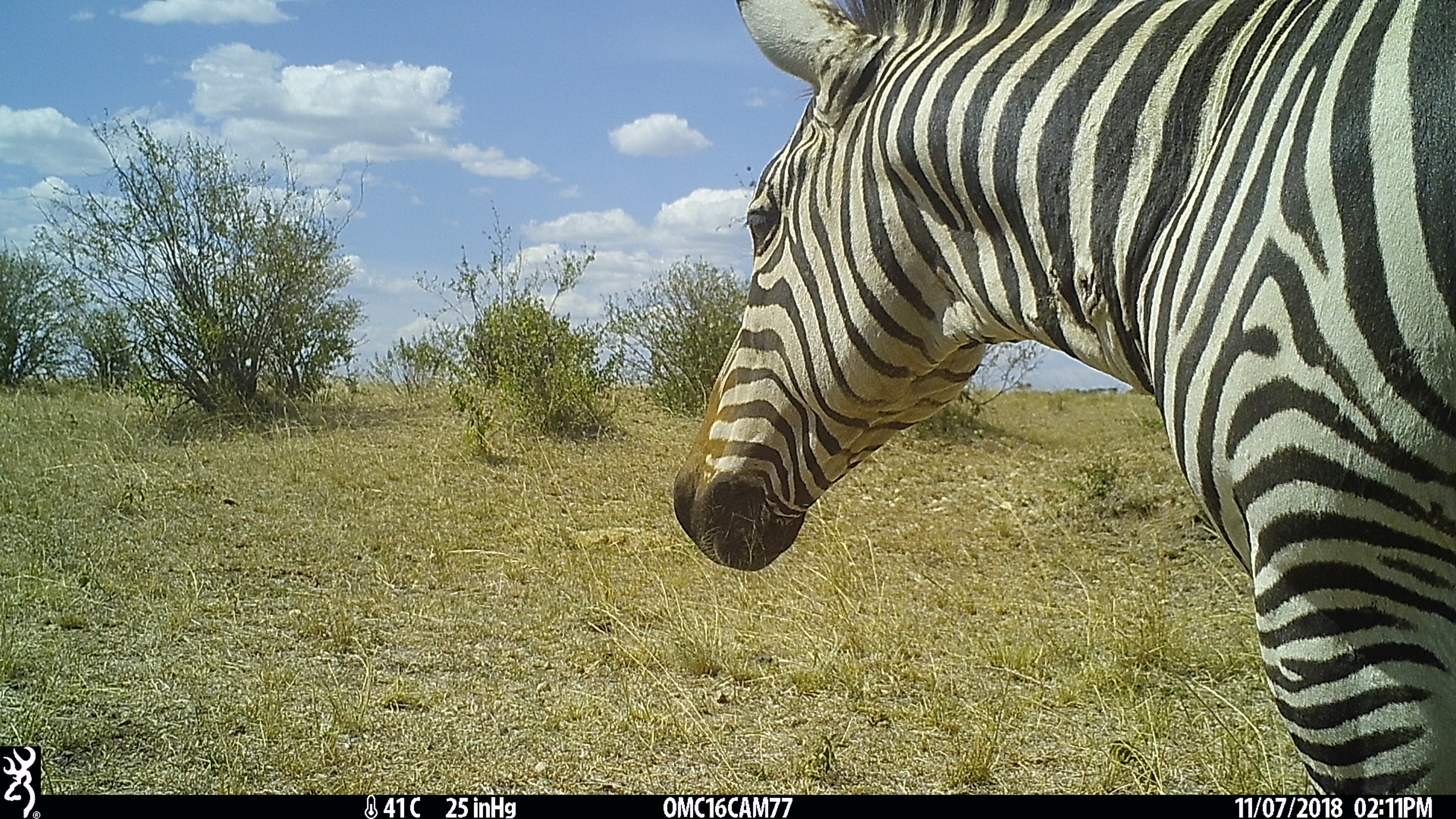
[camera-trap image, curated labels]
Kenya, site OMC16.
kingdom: Animalia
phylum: Chordata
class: Mammalia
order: Perissodactyla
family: Equidae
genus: Equus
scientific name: Equus quagga burchellii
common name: burchell's zebra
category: zebra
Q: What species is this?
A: Zebra (burchell's zebra) (Equus quagga burchellii).